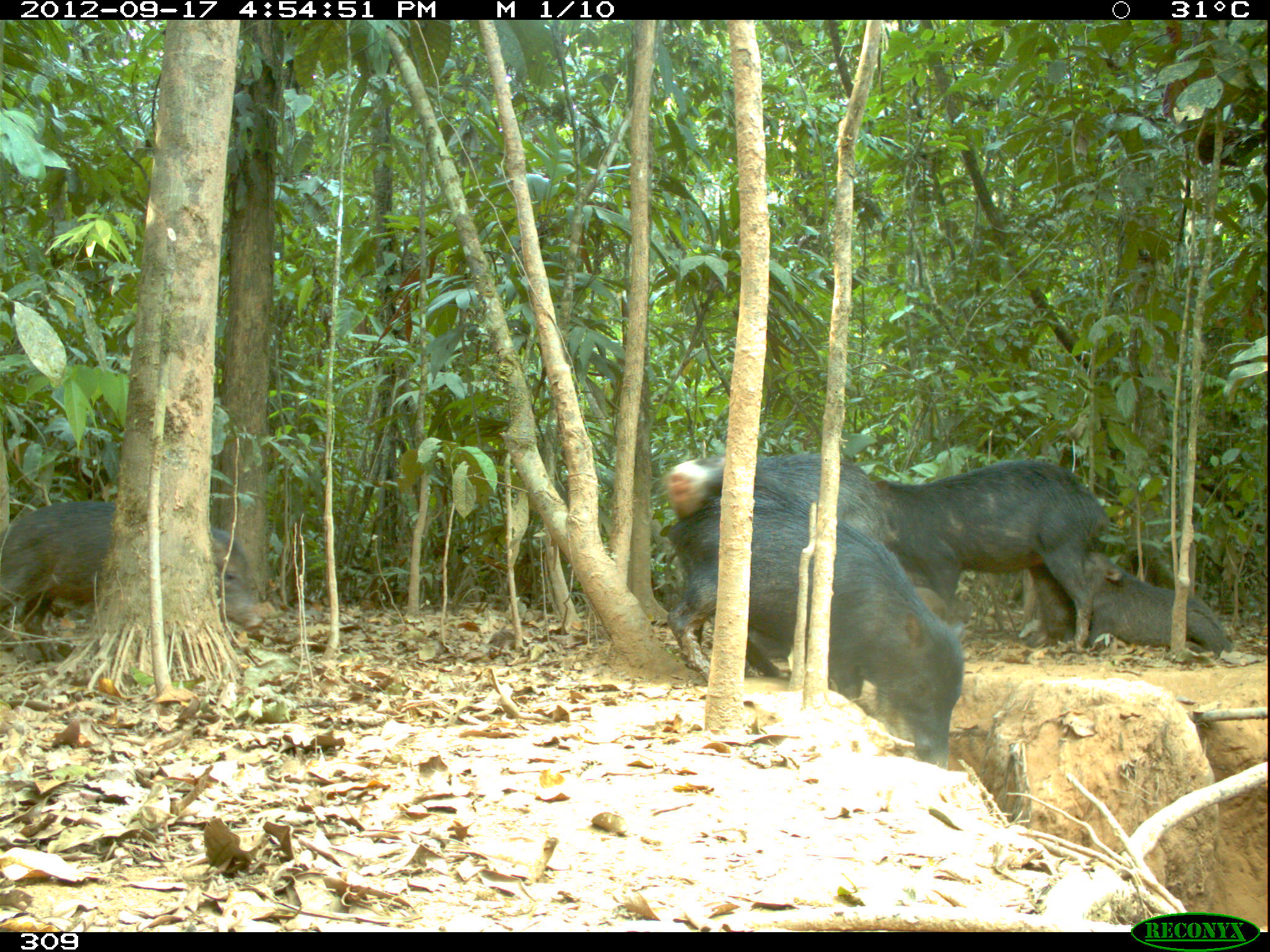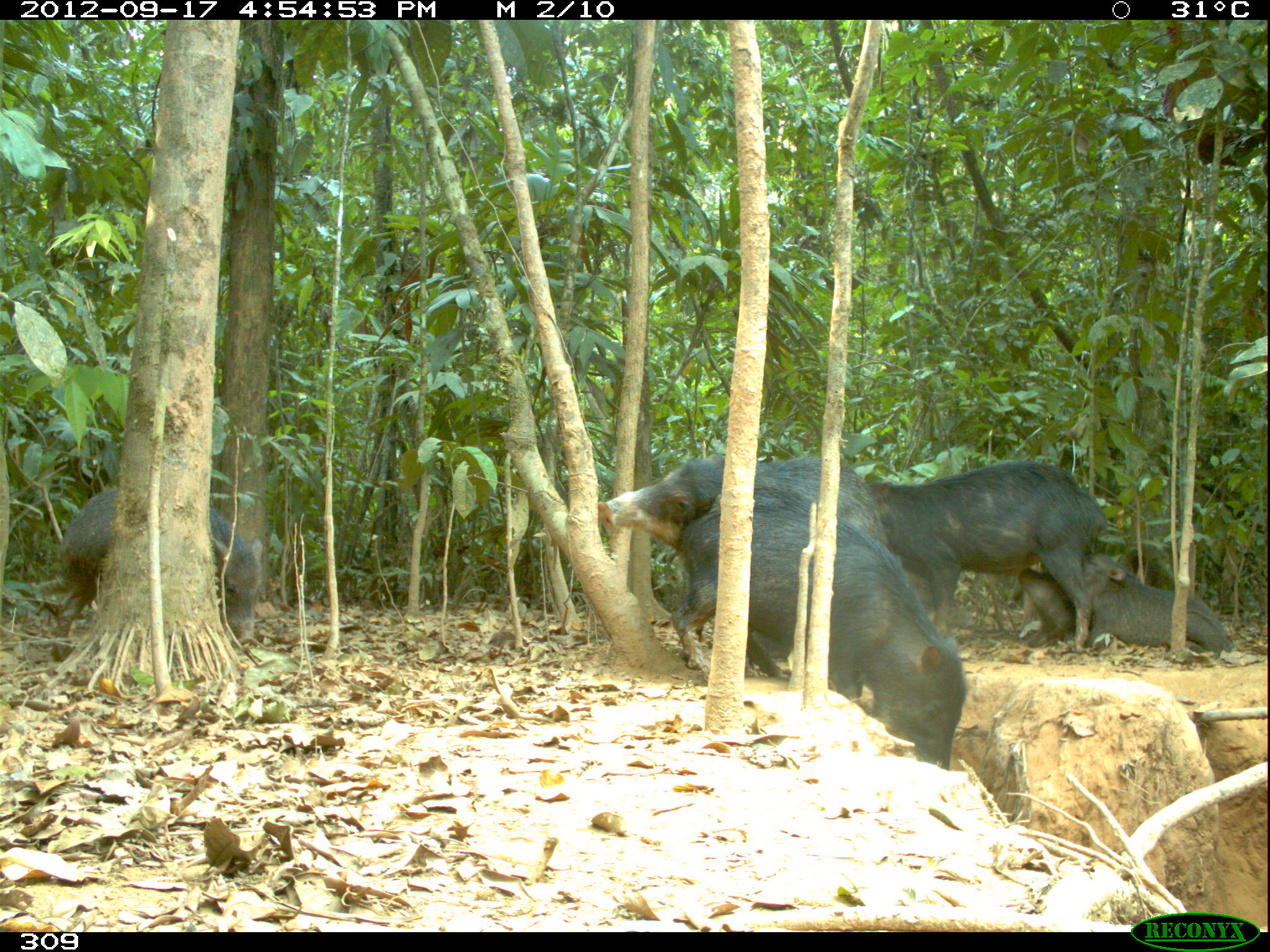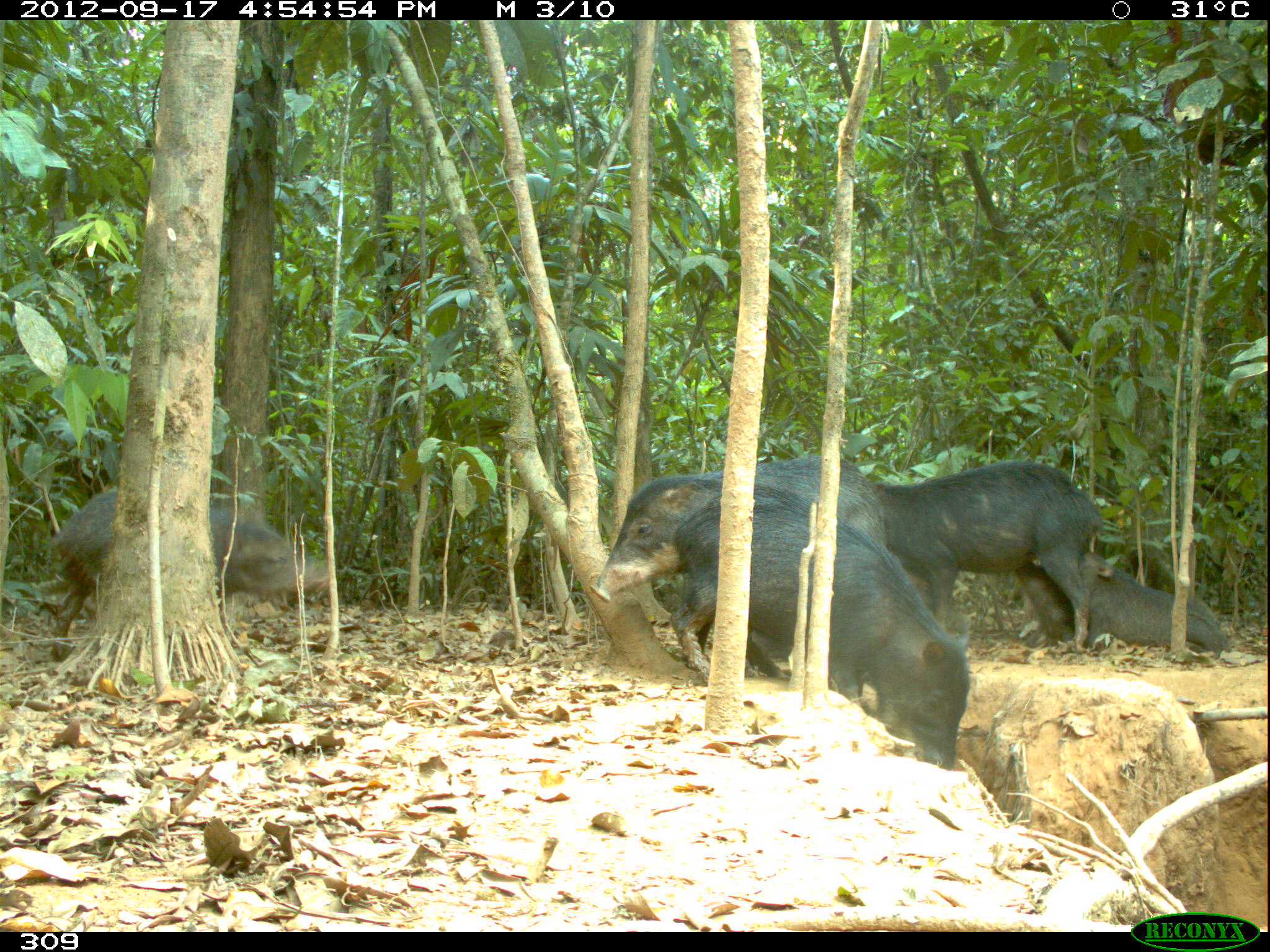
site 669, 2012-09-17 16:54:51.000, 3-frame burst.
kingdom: Animalia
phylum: Chordata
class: Mammalia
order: Artiodactyla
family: Tayassuidae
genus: Tayassu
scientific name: Tayassu pecari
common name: white-lipped peccary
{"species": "Tayassu pecari (white-lipped peccary)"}